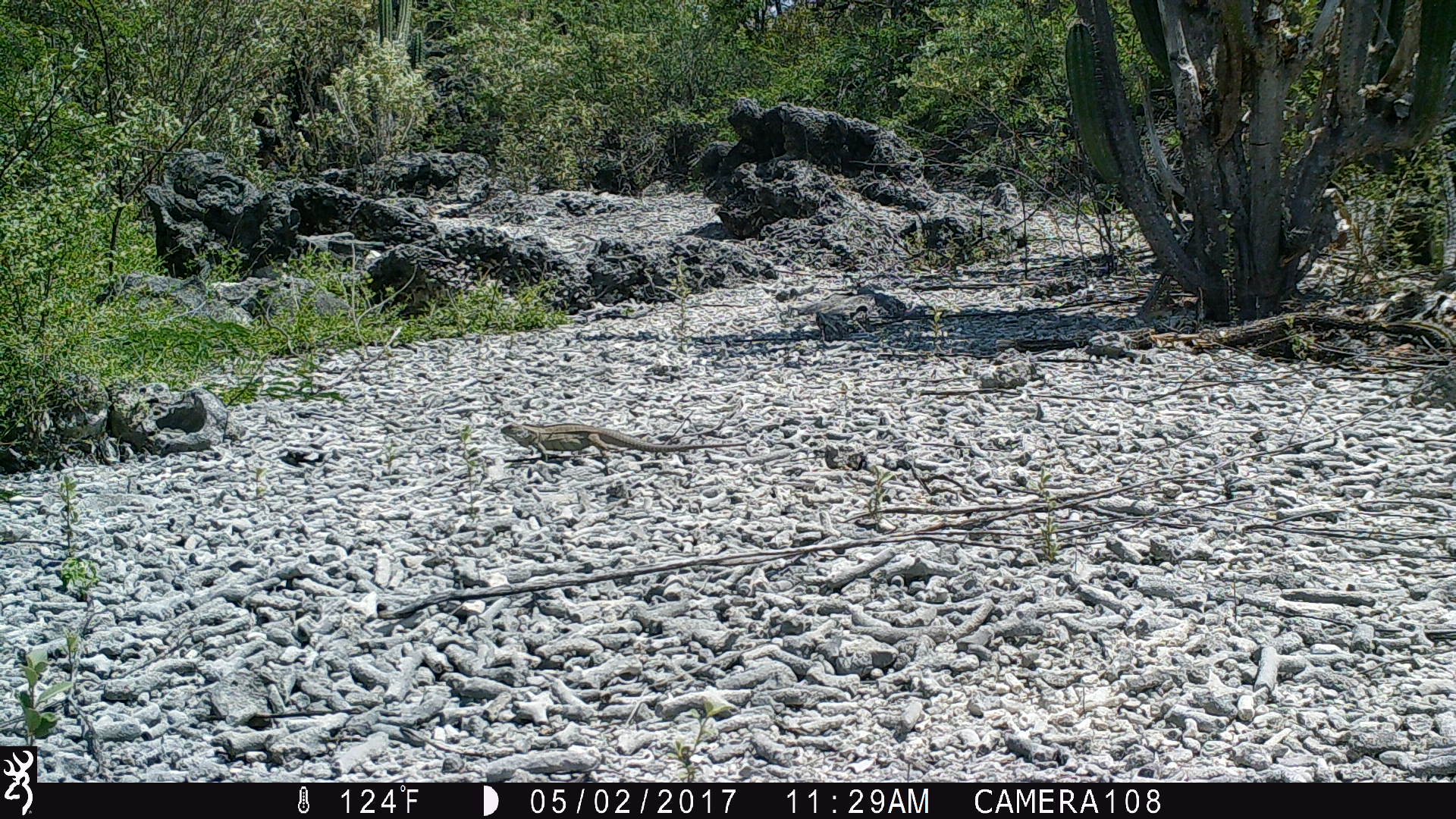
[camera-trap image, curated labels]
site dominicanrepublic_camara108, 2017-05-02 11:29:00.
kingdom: Animalia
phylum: Chordata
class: Reptilia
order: Squamata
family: Iguanidae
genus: Iguana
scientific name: Iguana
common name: typical iguanas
Iguana (typical iguanas).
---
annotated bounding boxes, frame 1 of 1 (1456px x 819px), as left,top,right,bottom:
iguana: 495,419,729,466